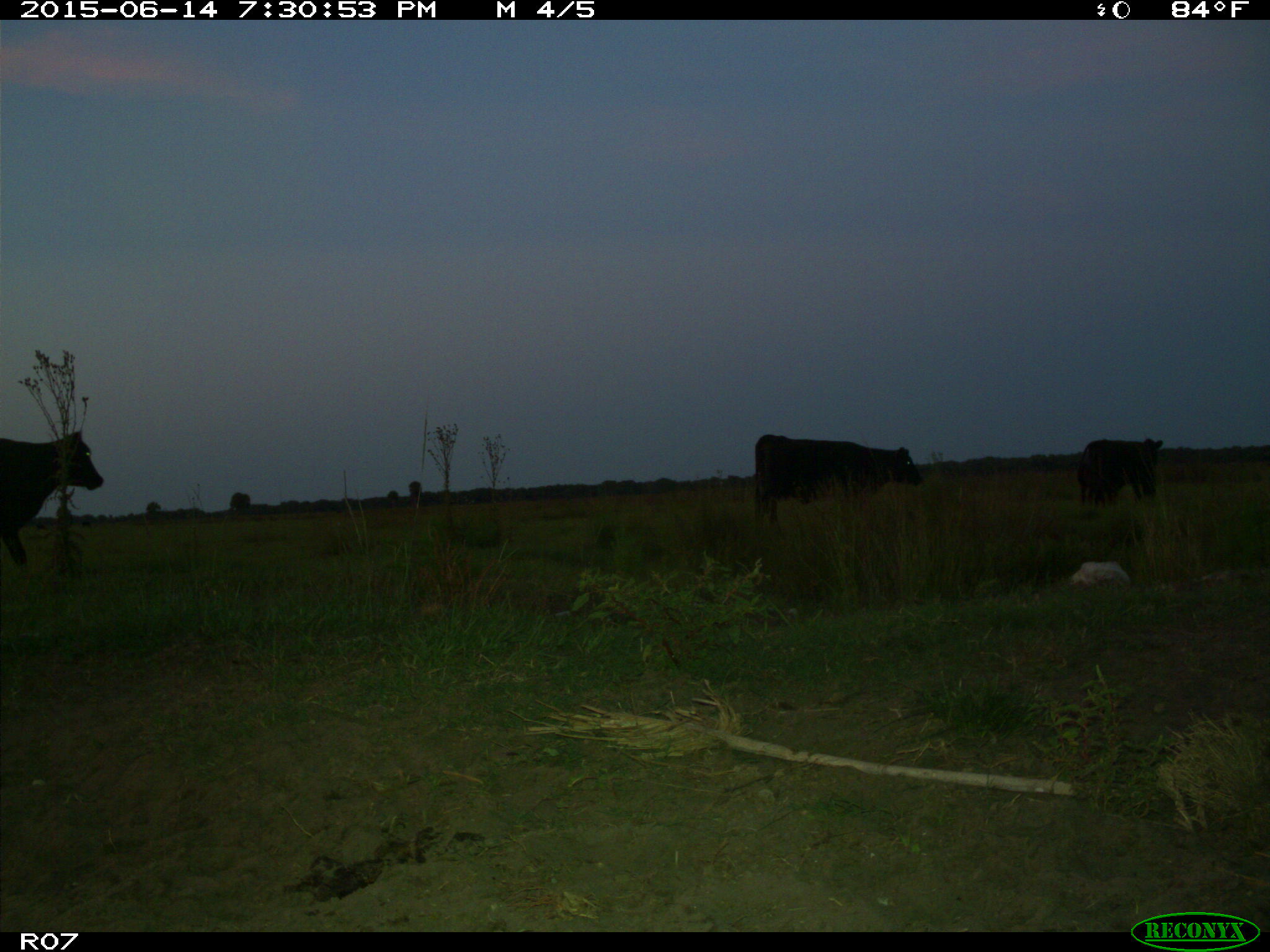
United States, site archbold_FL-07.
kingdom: Animalia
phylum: Chordata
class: Mammalia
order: Artiodactyla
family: Bovidae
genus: Bos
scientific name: Bos taurus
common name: domestic cow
Bos taurus (domestic cow).